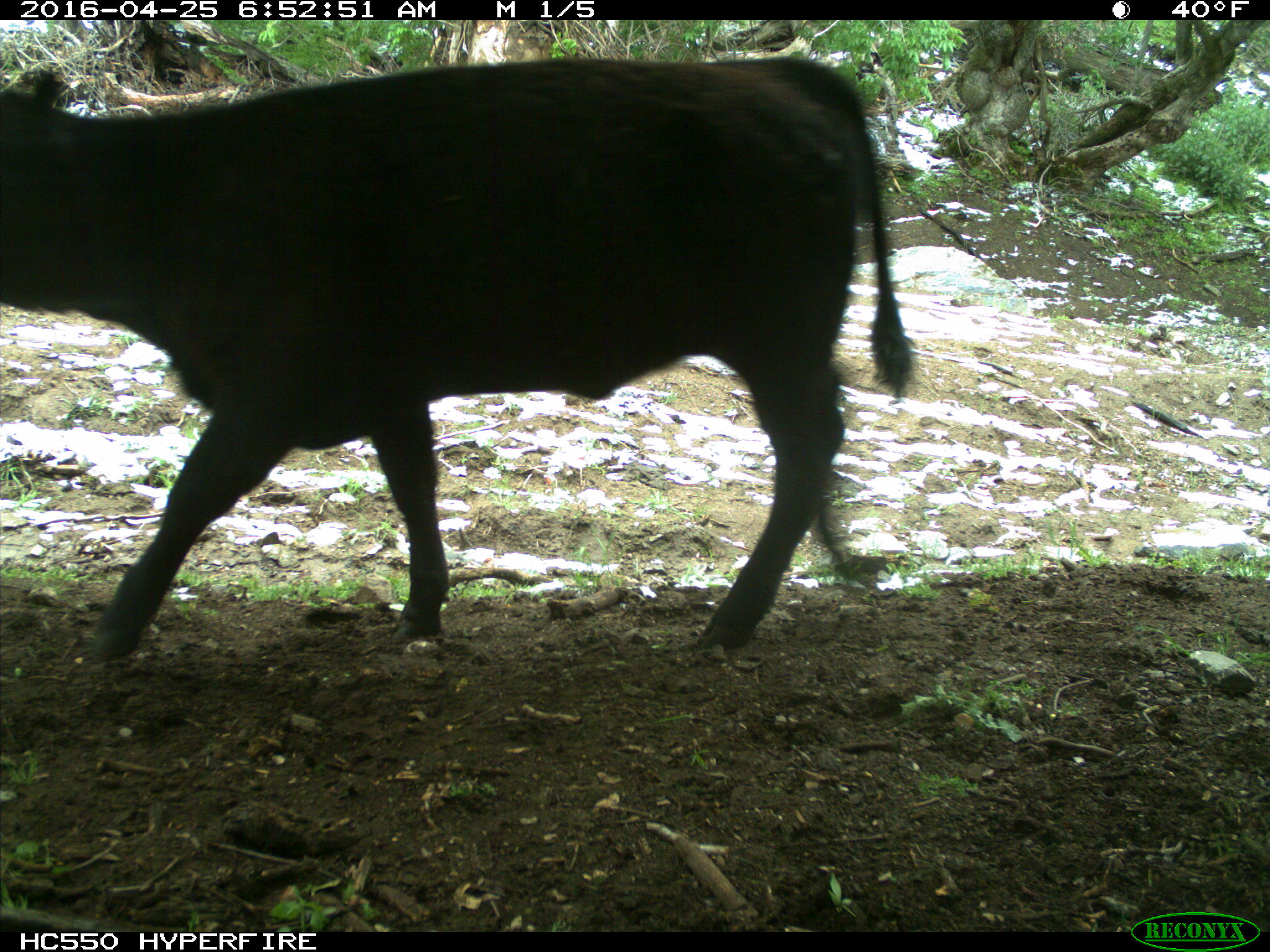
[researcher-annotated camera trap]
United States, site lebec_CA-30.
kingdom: Animalia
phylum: Chordata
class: Mammalia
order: Artiodactyla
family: Bovidae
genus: Bos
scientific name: Bos taurus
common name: domestic cow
Bos taurus (domestic cow).